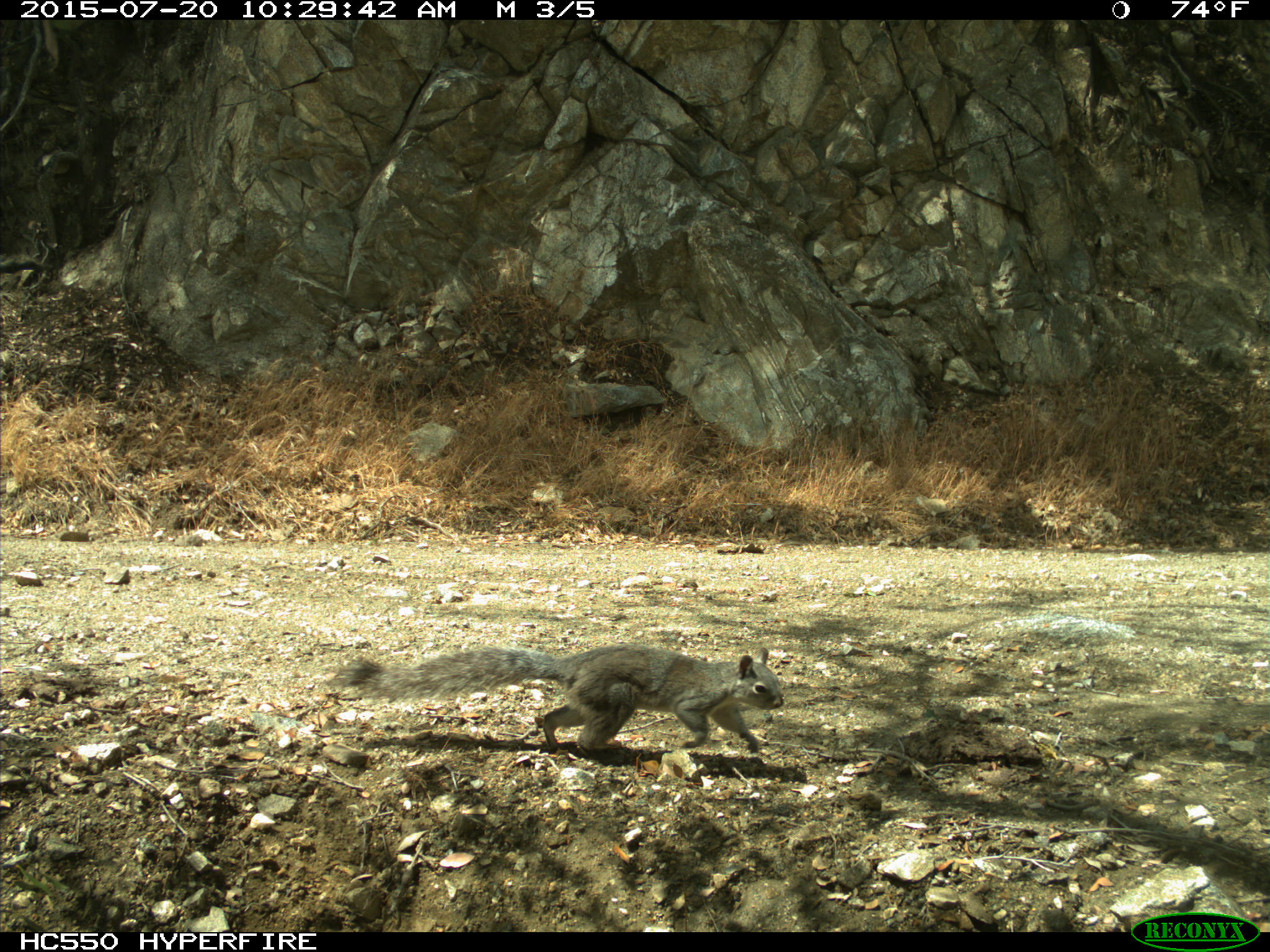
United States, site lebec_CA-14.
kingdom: Animalia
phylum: Chordata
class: Mammalia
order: Rodentia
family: Sciuridae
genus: Sciurus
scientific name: Sciurus carolinensis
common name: eastern gray squirrel